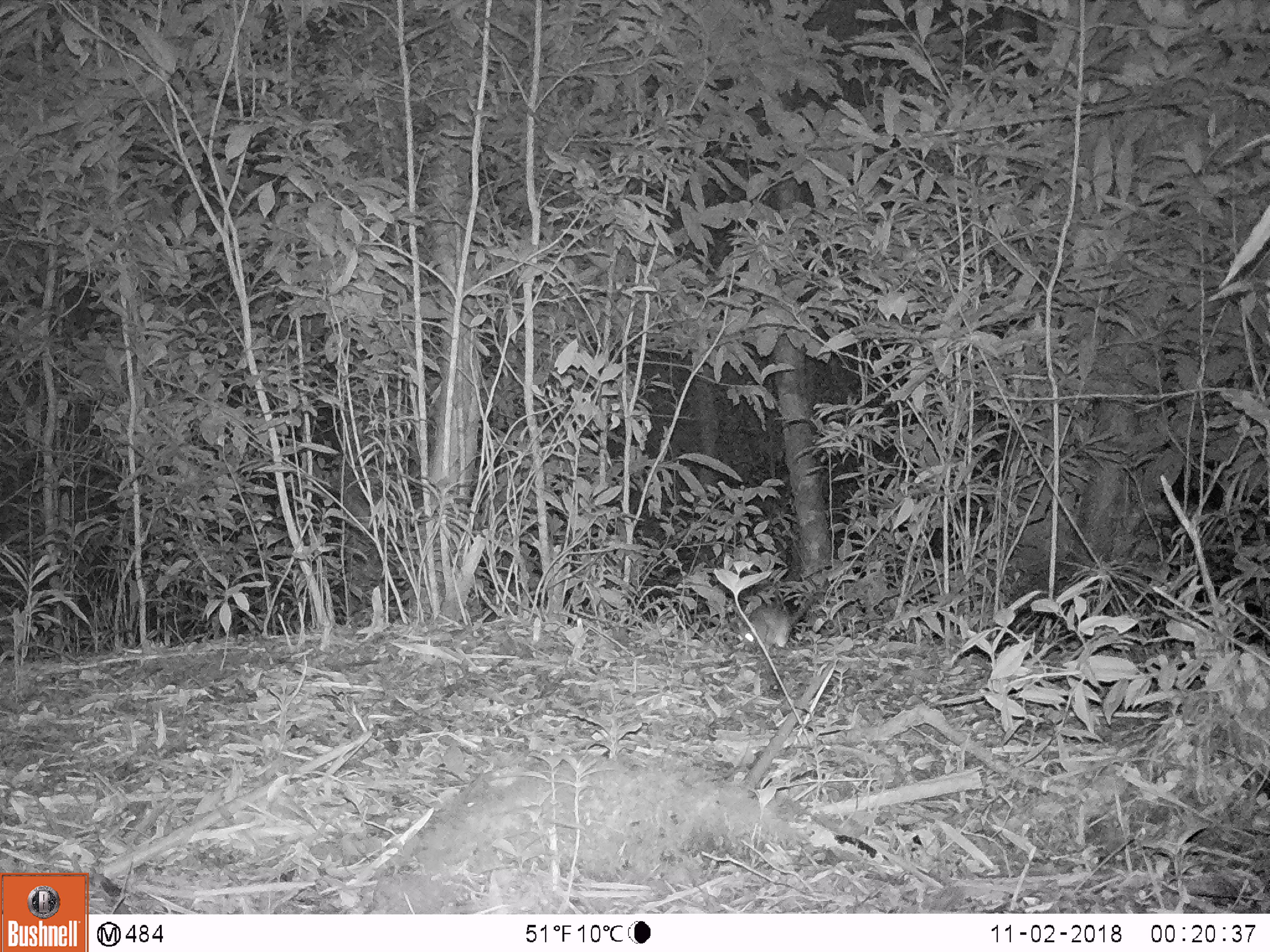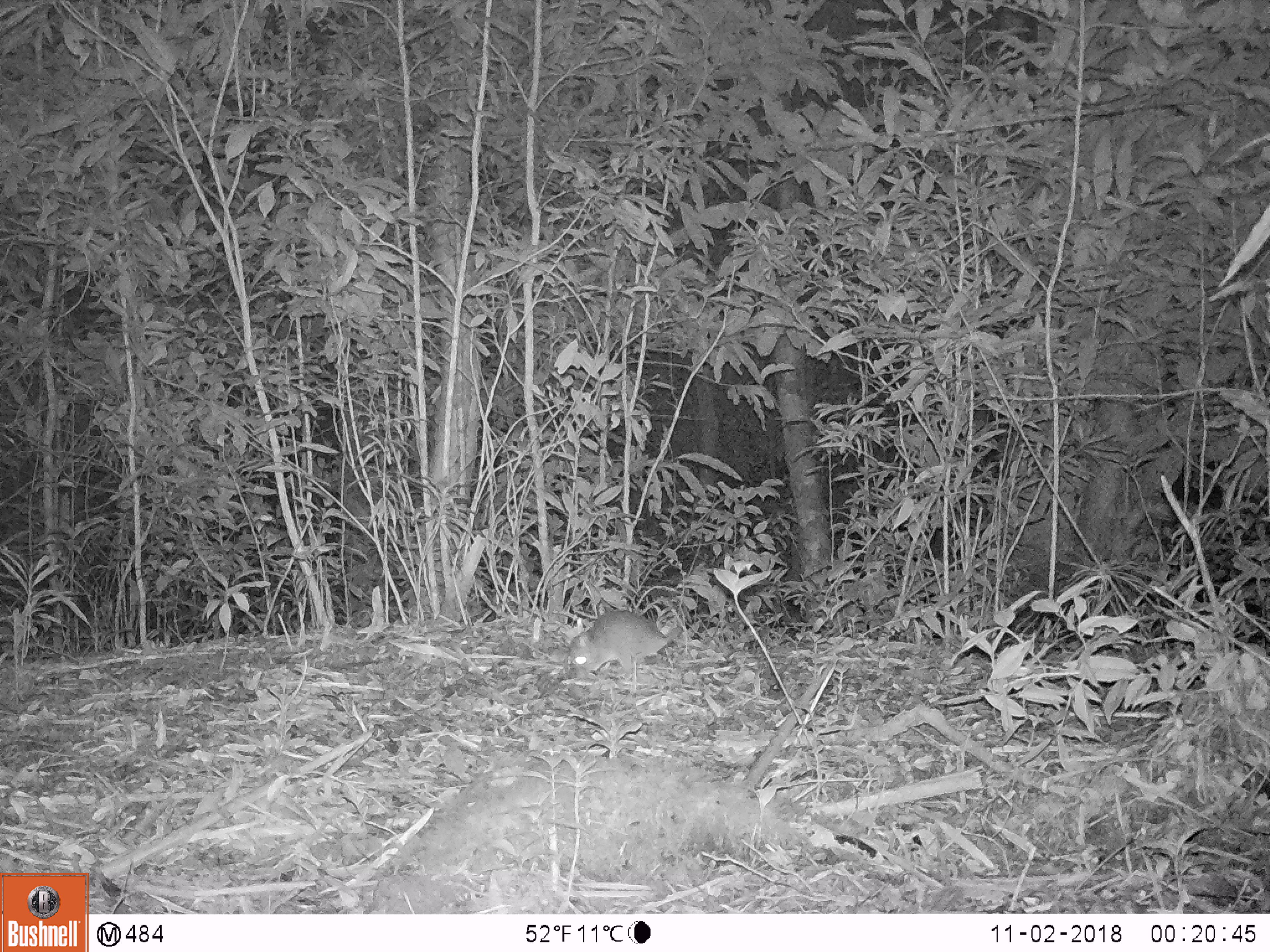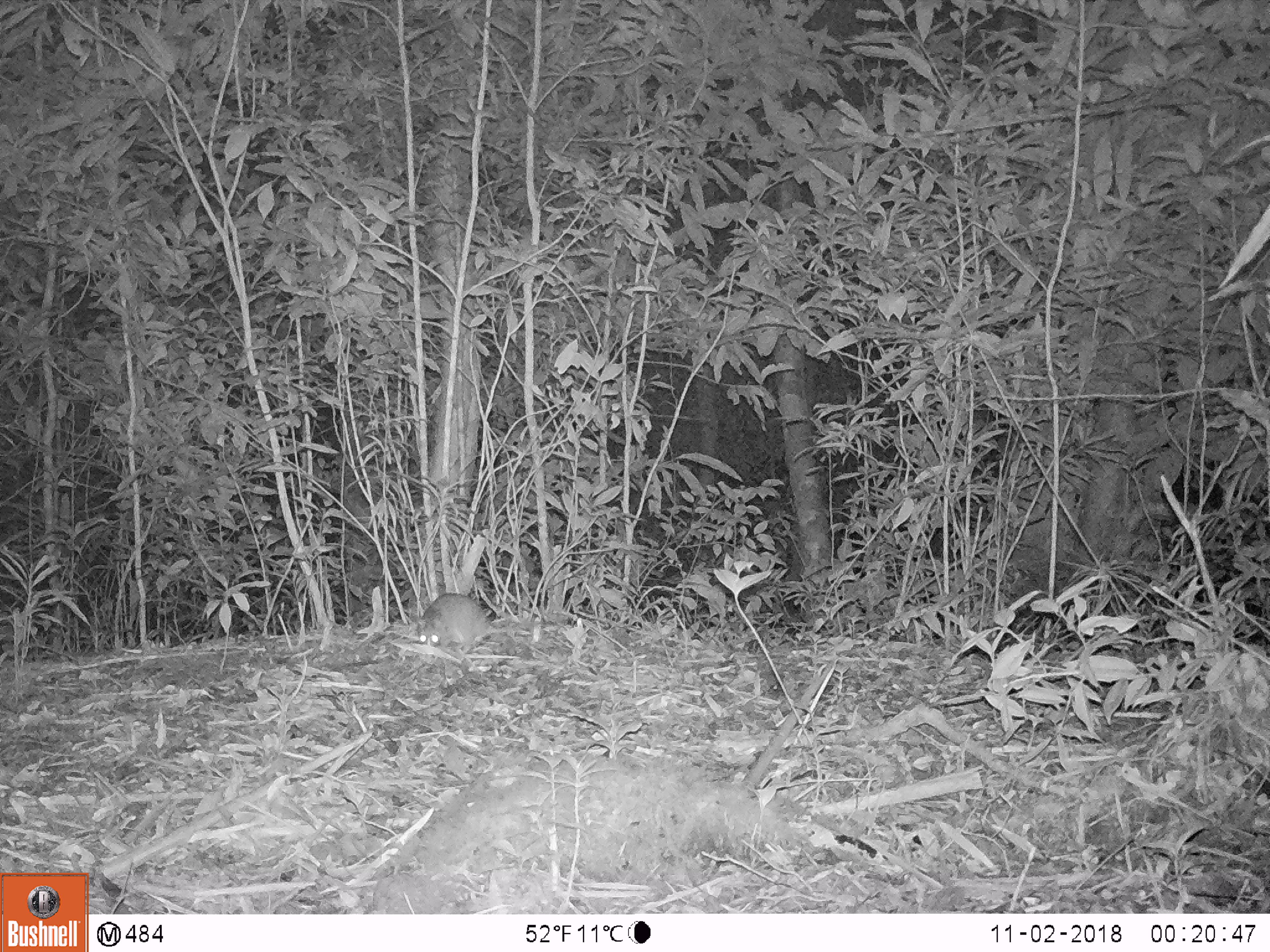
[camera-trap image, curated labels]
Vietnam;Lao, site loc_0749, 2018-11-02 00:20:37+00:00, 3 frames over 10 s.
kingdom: Animalia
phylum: Chordata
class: Mammalia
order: Rodentia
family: Muridae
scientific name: Muridae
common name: old-world mice and rats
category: unidentified murid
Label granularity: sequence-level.